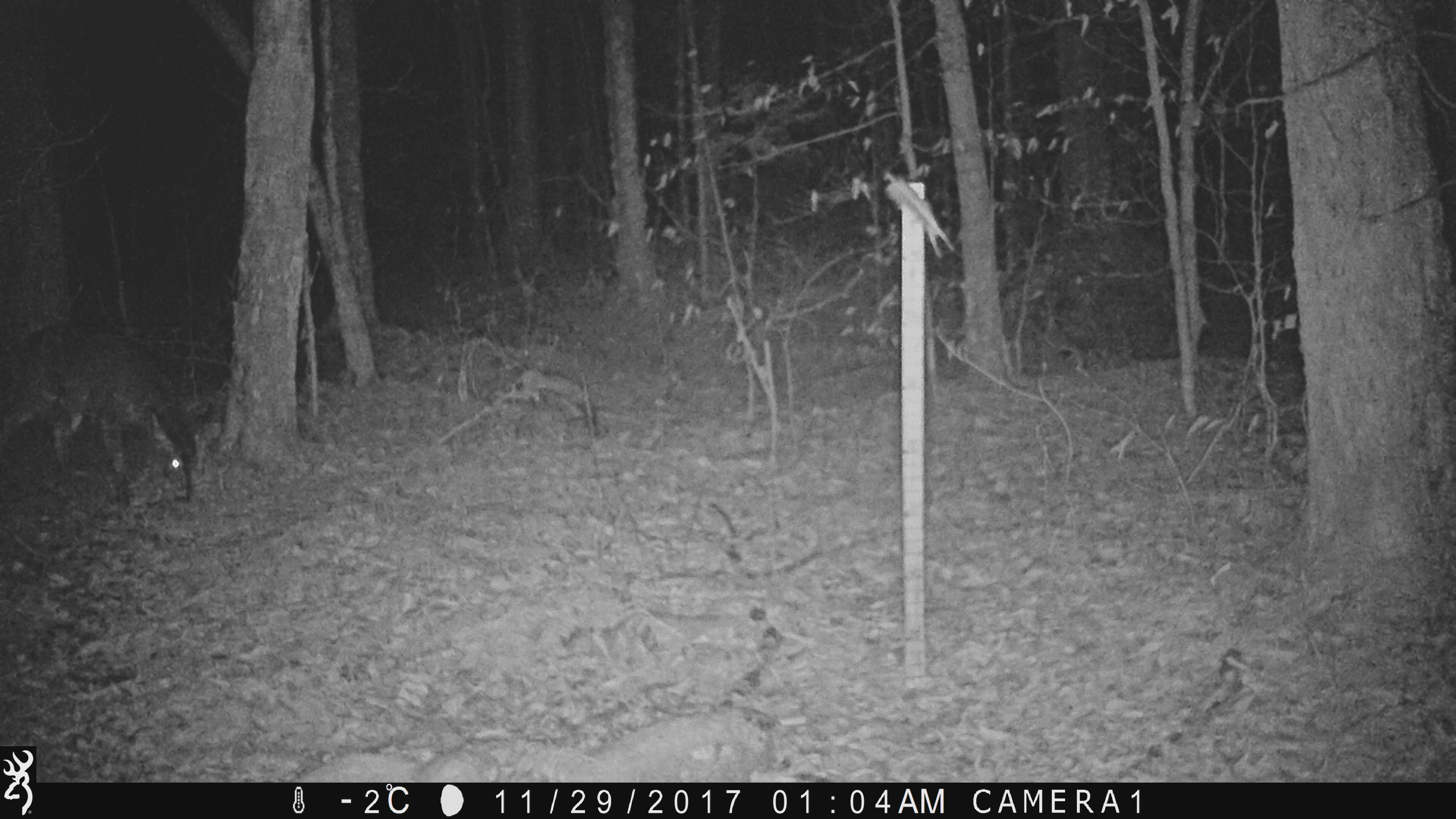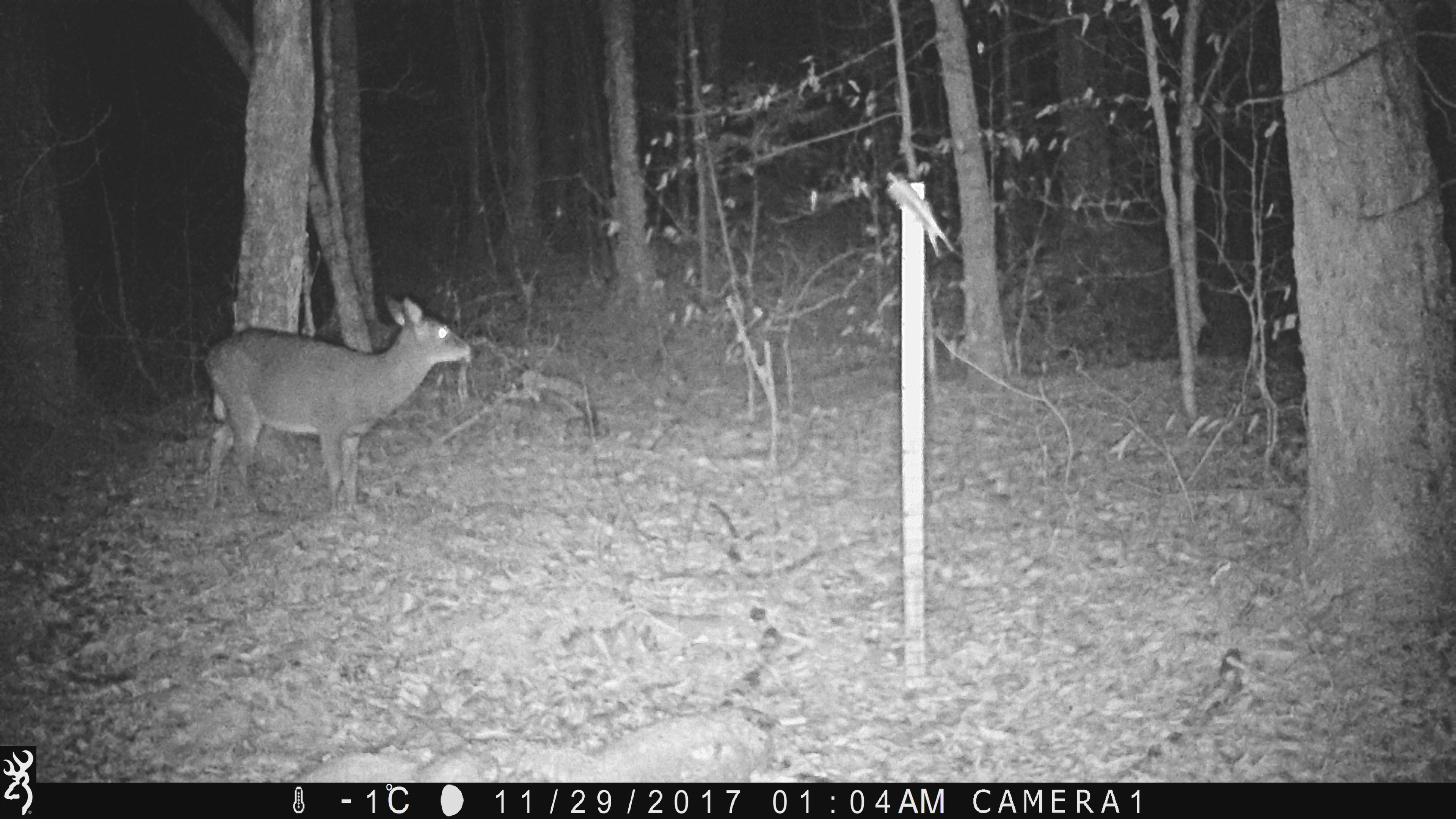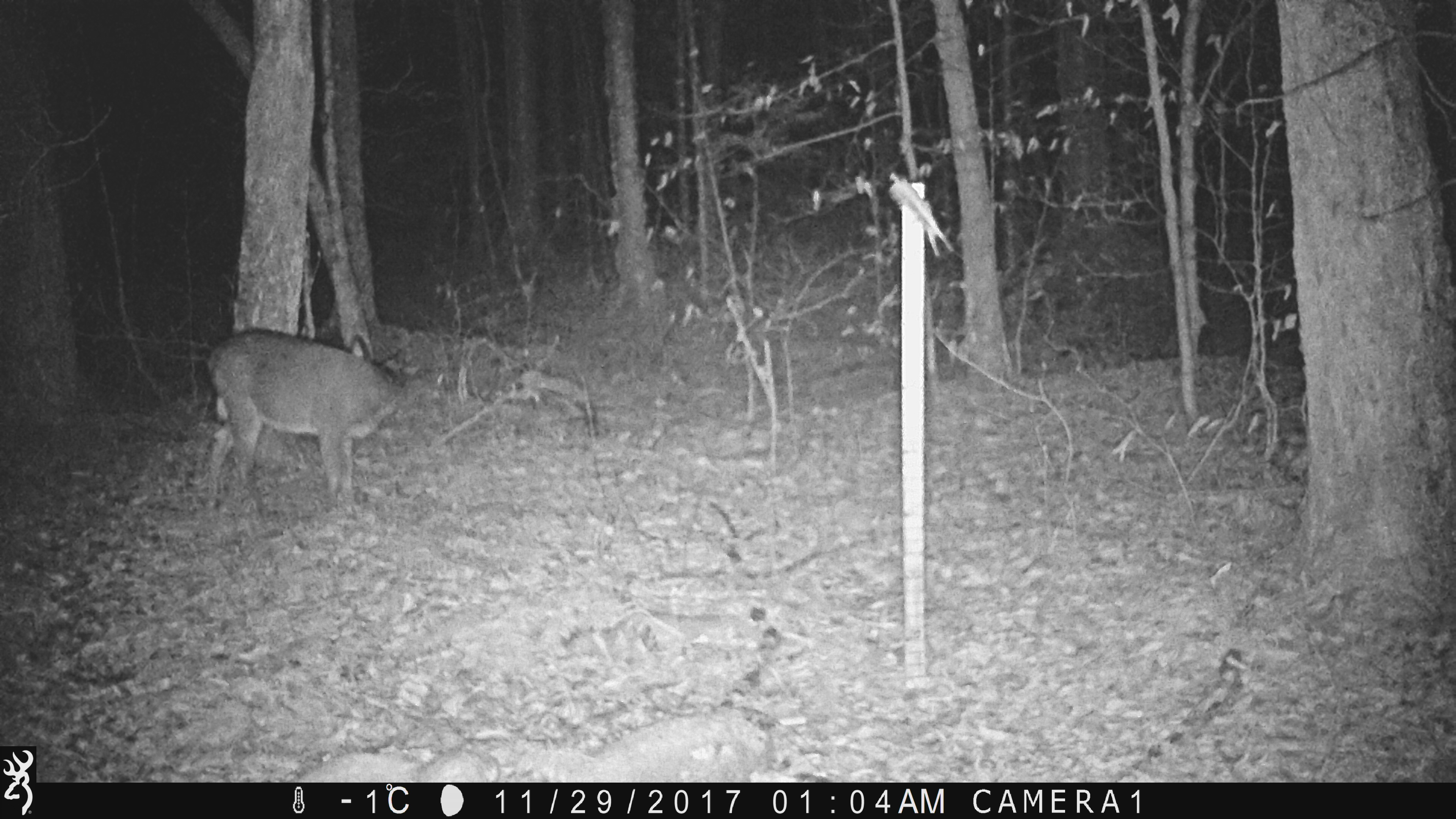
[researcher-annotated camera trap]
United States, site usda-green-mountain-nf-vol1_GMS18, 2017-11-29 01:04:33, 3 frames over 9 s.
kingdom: Animalia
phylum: Chordata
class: Mammalia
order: Artiodactyla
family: Cervidae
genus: Odocoileus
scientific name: Odocoileus virginianus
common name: white-tailed deer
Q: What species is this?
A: White-tailed deer (Odocoileus virginianus).